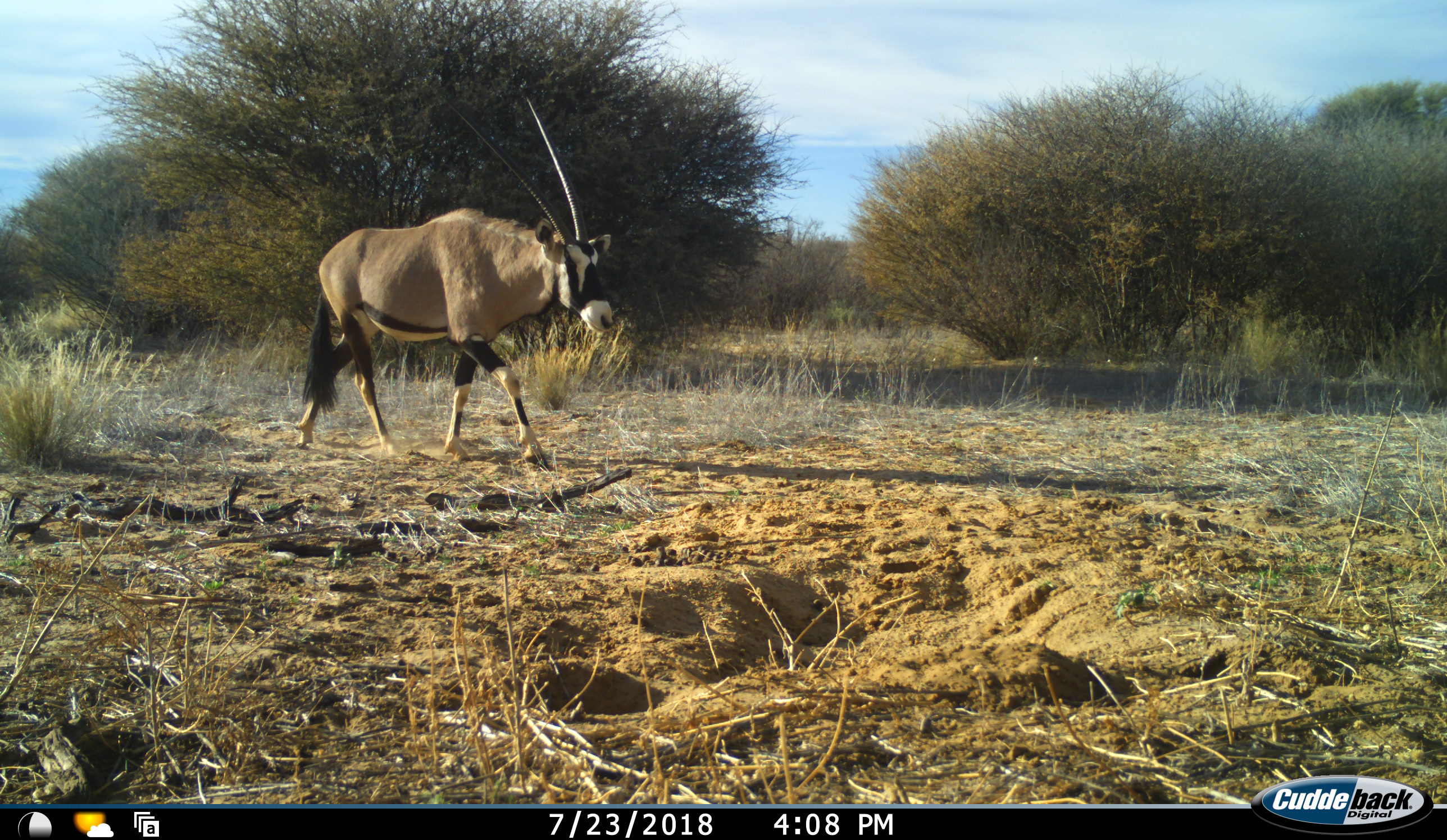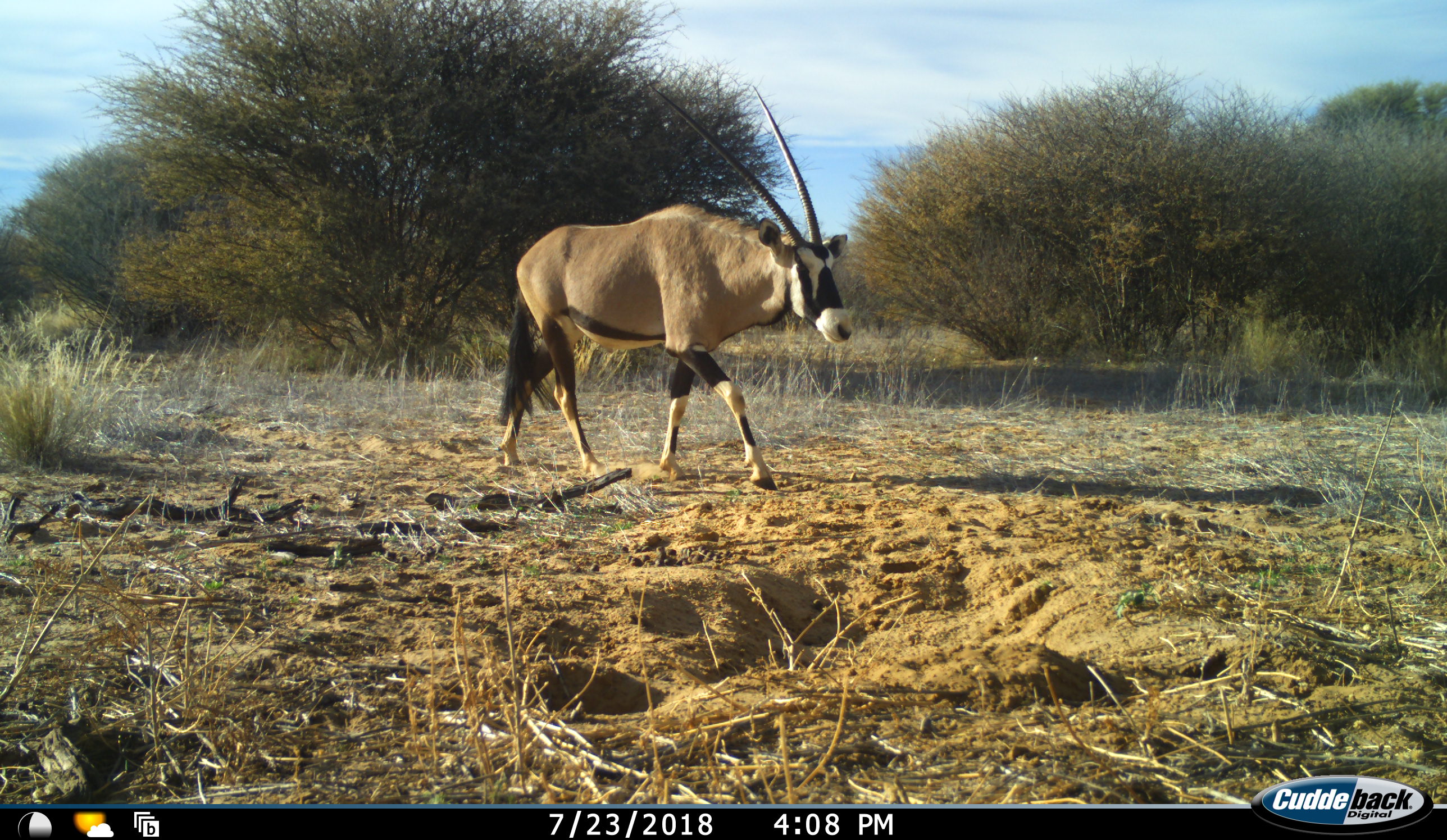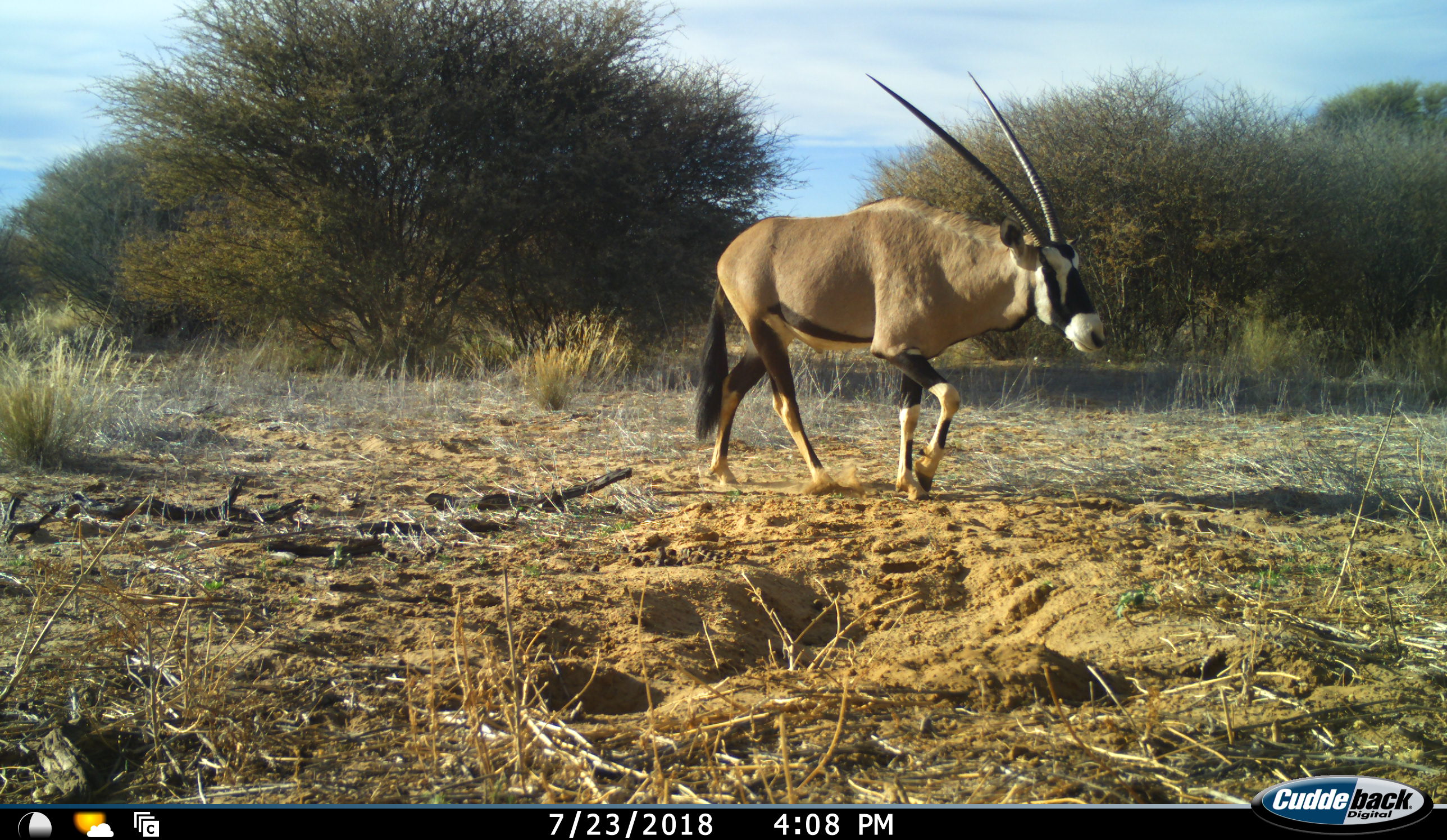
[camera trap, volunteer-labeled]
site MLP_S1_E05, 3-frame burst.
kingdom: Animalia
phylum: Chordata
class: Mammalia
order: Artiodactyla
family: Bovidae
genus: Oryx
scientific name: Oryx gazella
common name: gemsbok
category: oryx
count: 1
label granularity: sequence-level